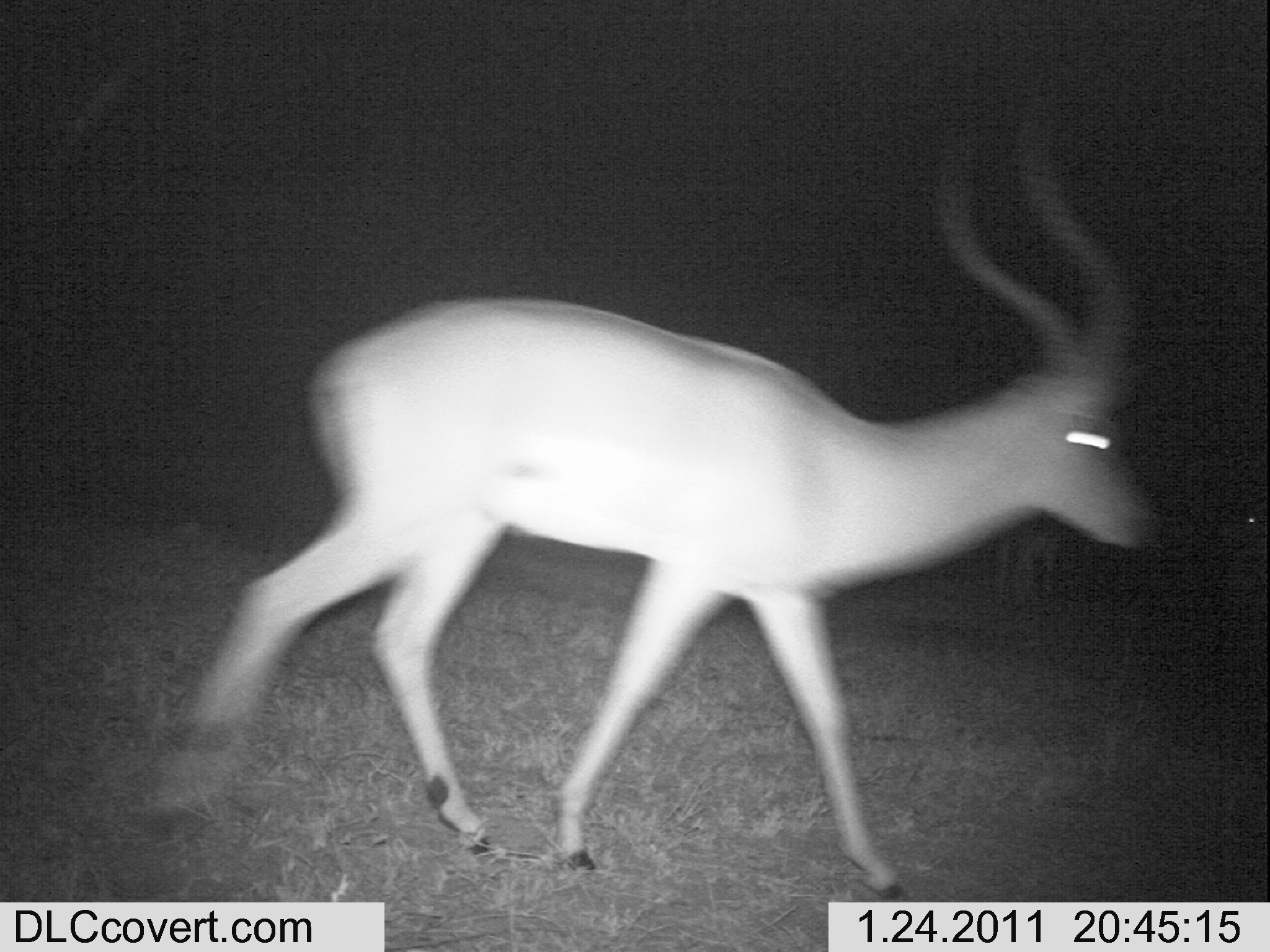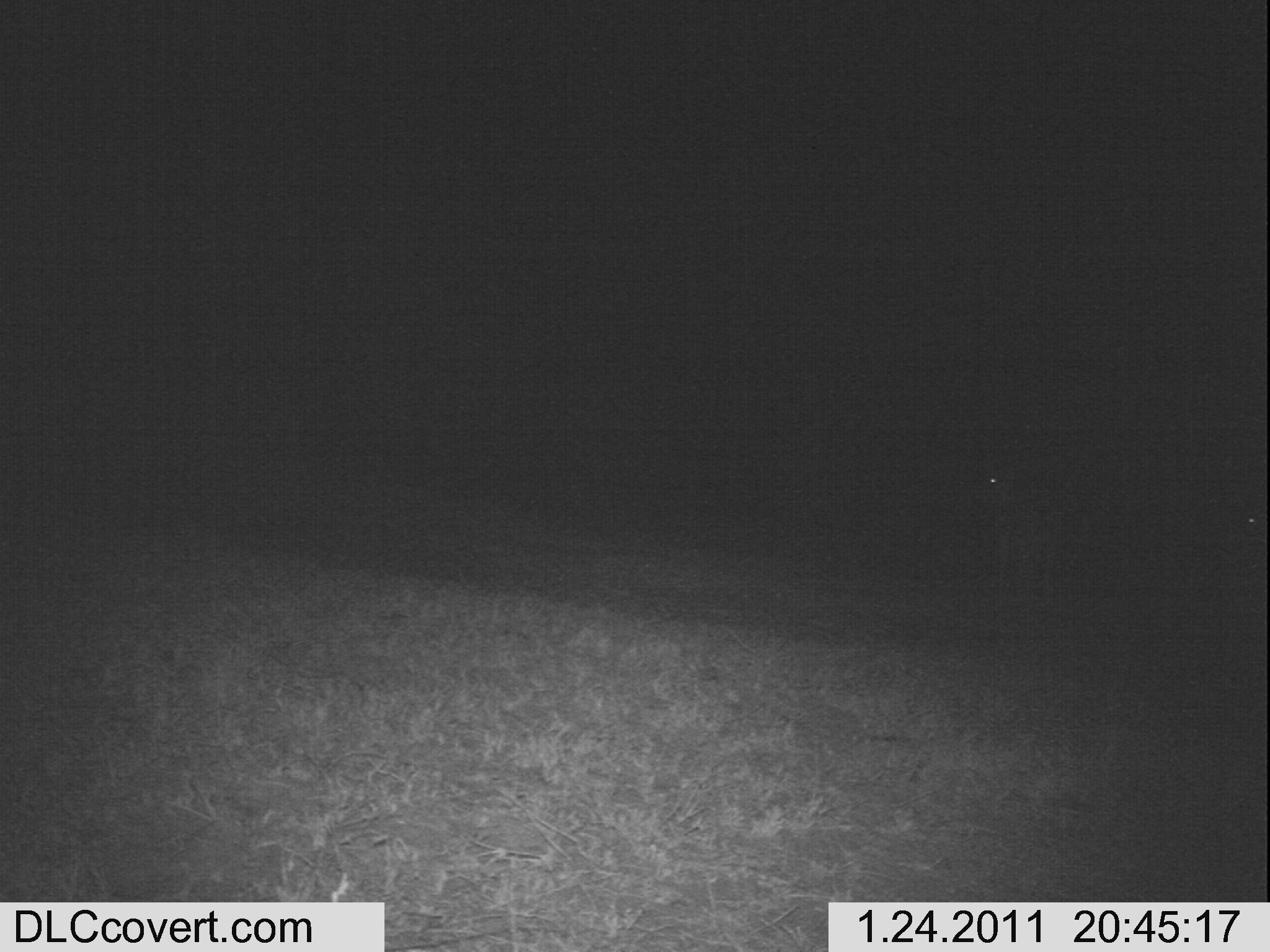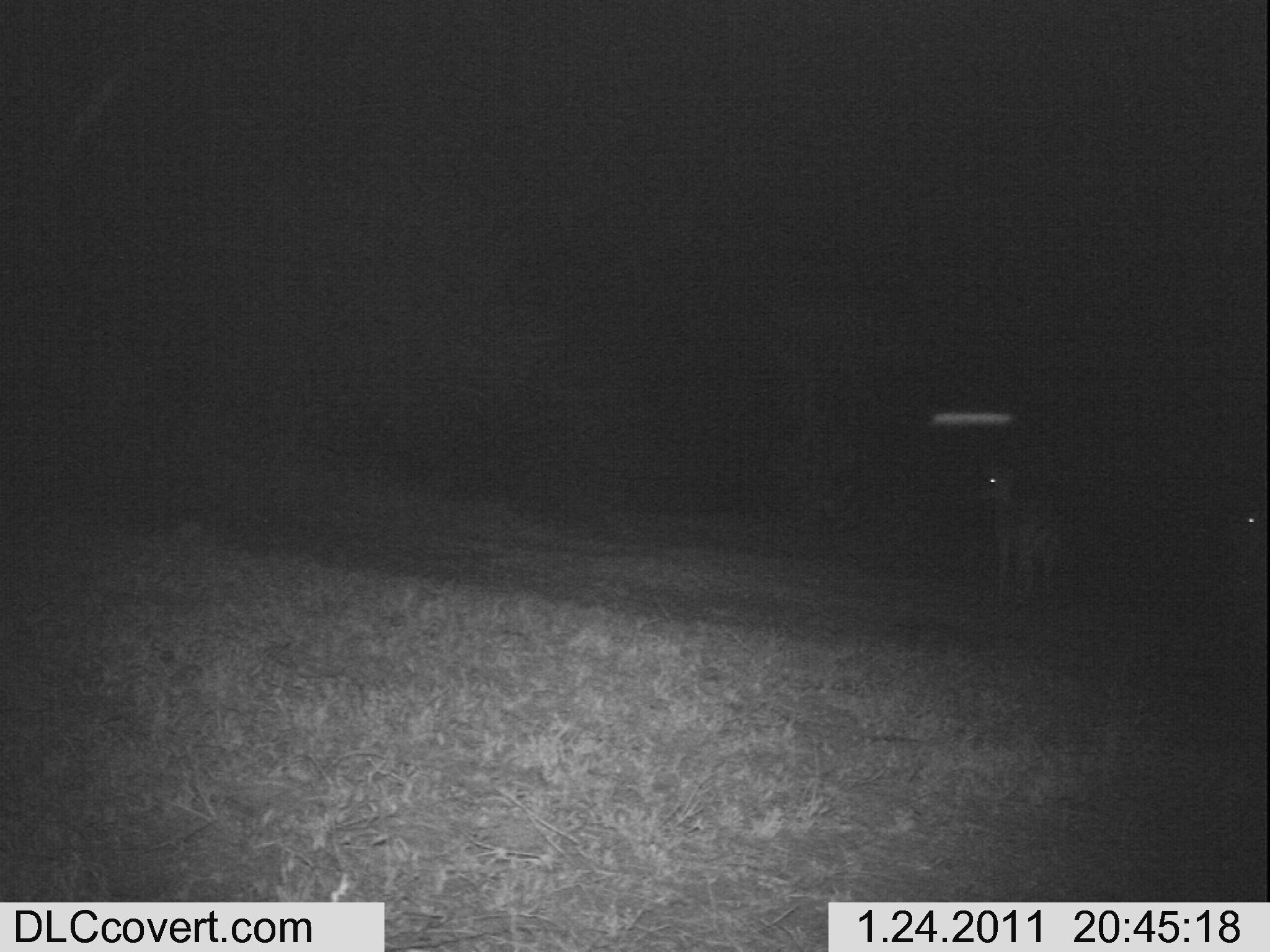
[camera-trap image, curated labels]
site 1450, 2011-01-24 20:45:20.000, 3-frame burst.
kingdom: Animalia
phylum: Chordata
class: Mammalia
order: Artiodactyla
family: Bovidae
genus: Aepyceros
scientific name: Aepyceros melampus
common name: impala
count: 3